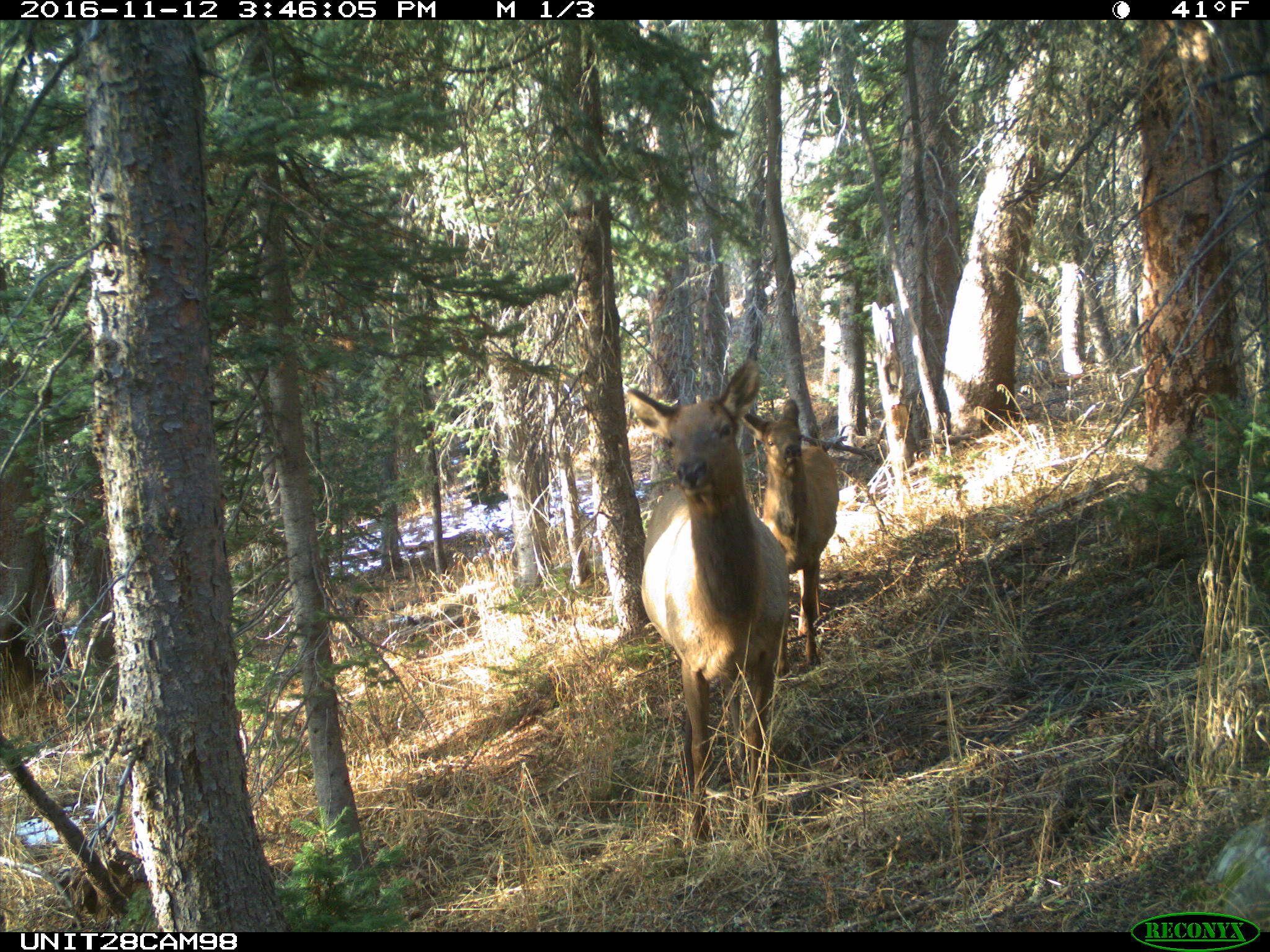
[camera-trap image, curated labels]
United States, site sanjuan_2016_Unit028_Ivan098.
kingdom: Animalia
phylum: Chordata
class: Mammalia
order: Artiodactyla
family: Cervidae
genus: Cervus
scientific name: Cervus elaphus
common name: red deer